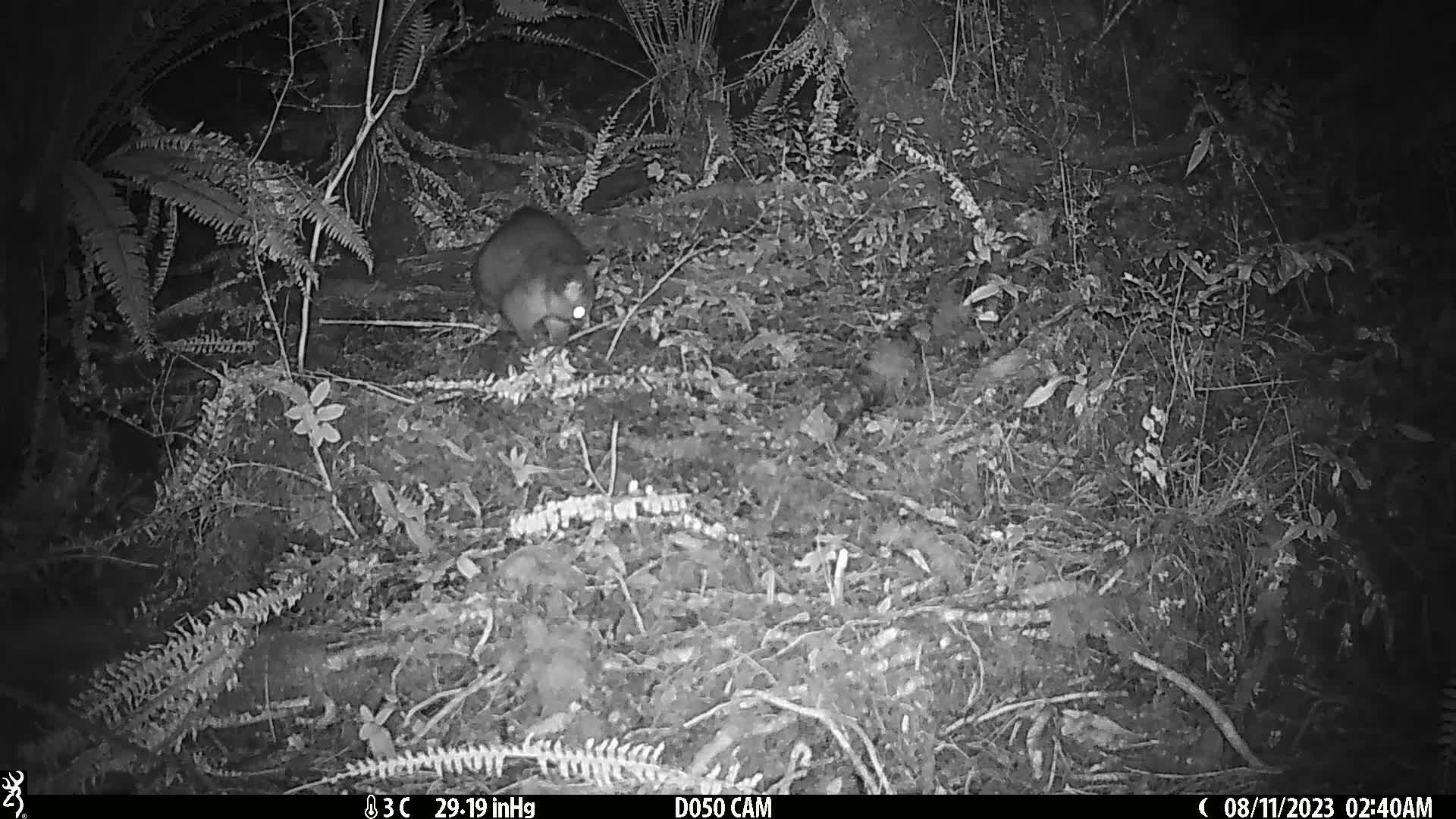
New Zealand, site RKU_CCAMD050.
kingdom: Animalia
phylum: Chordata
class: Mammalia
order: Diprotodontia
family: Phalangeridae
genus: Trichosurus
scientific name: Trichosurus vulpecula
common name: common brushtail possum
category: possum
Possum (common brushtail possum) (Trichosurus vulpecula).